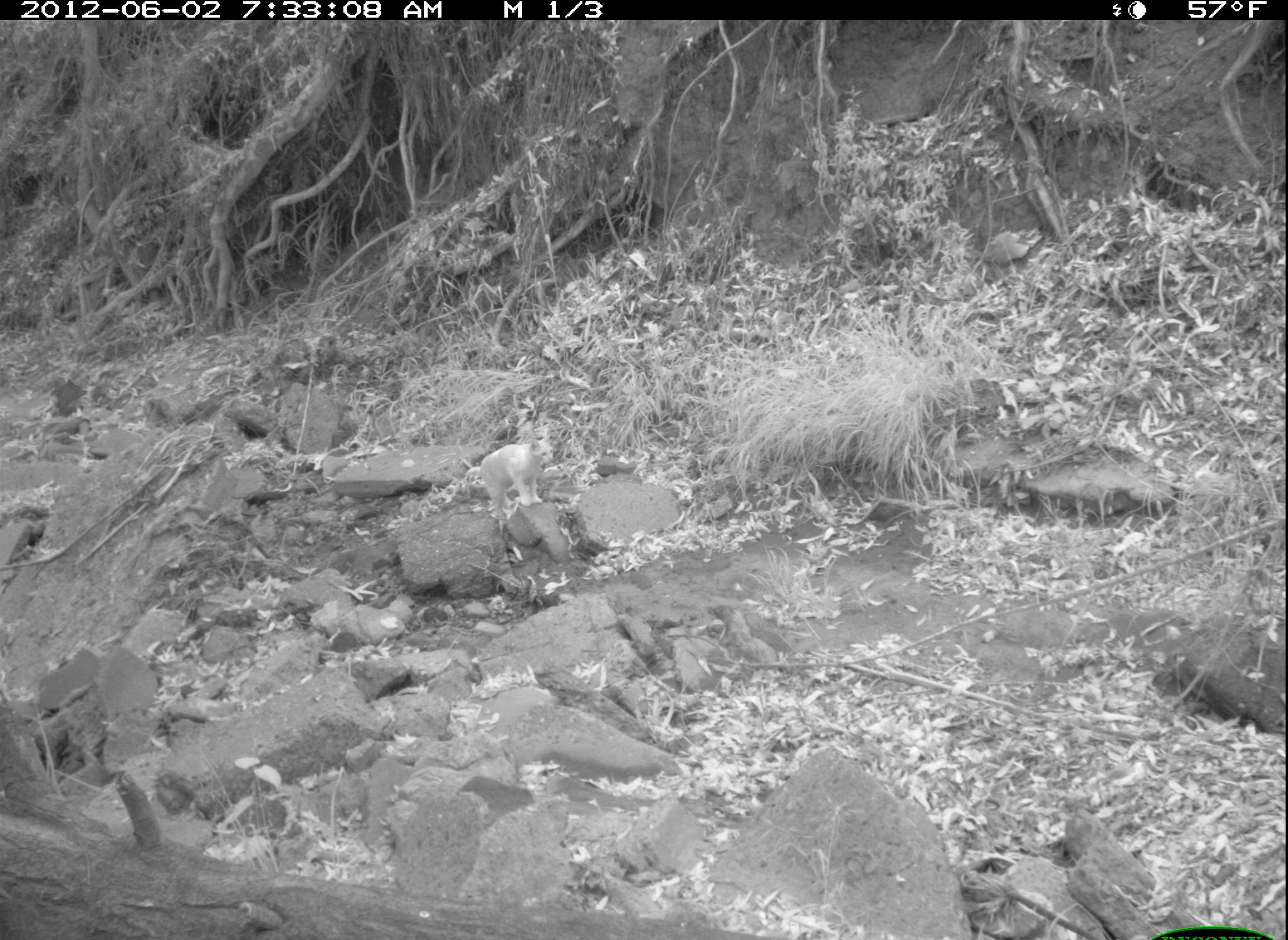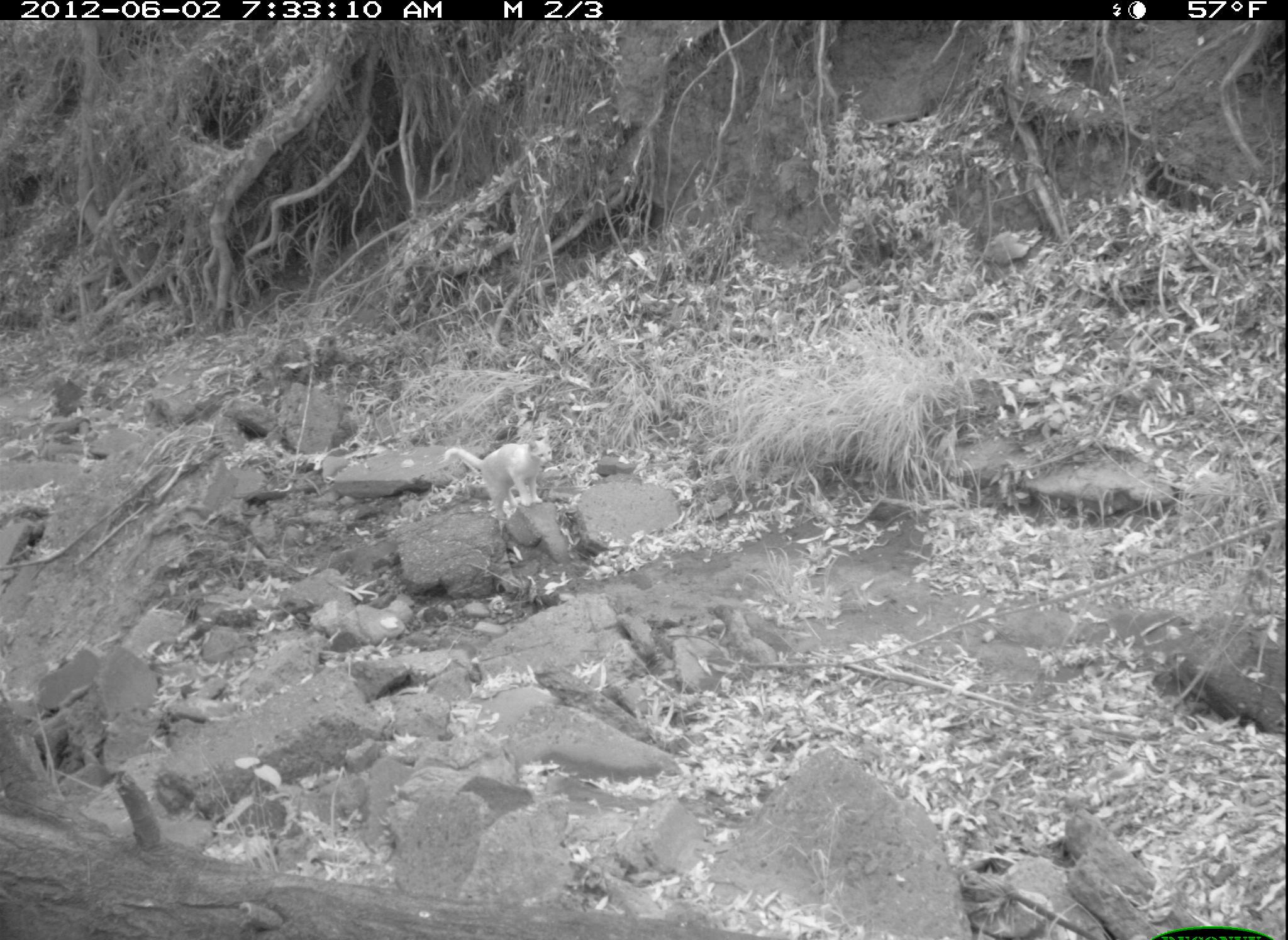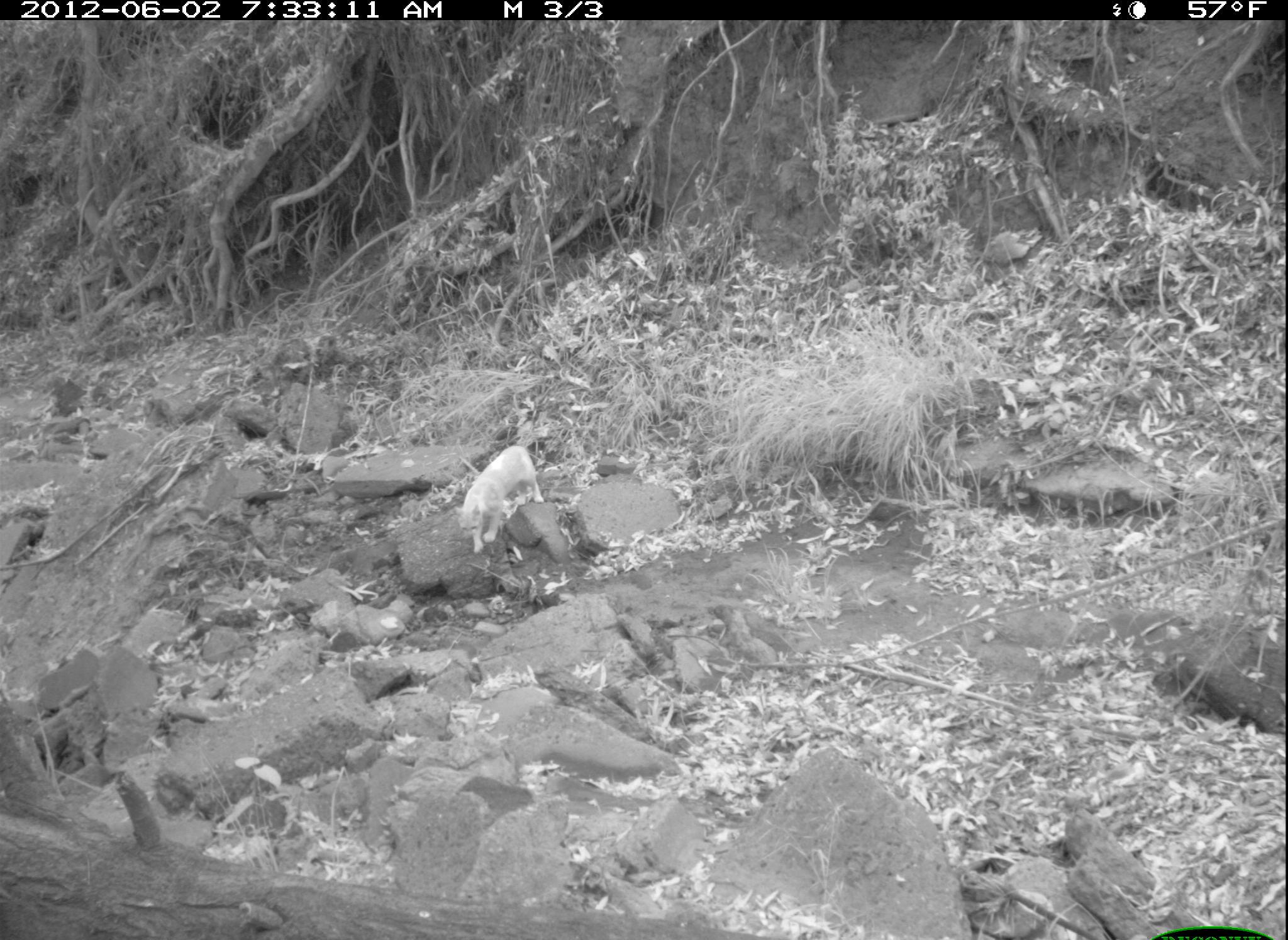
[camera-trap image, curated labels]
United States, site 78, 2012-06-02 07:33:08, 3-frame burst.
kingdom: Animalia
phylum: Chordata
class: Mammalia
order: Carnivora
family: Felidae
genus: Felis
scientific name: Felis catus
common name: cat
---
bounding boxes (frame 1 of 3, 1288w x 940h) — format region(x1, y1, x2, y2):
cat: region(465, 427, 567, 528)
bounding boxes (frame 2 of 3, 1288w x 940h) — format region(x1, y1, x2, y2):
cat: region(446, 427, 555, 527)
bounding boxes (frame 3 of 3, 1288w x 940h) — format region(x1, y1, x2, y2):
cat: region(452, 433, 559, 562)